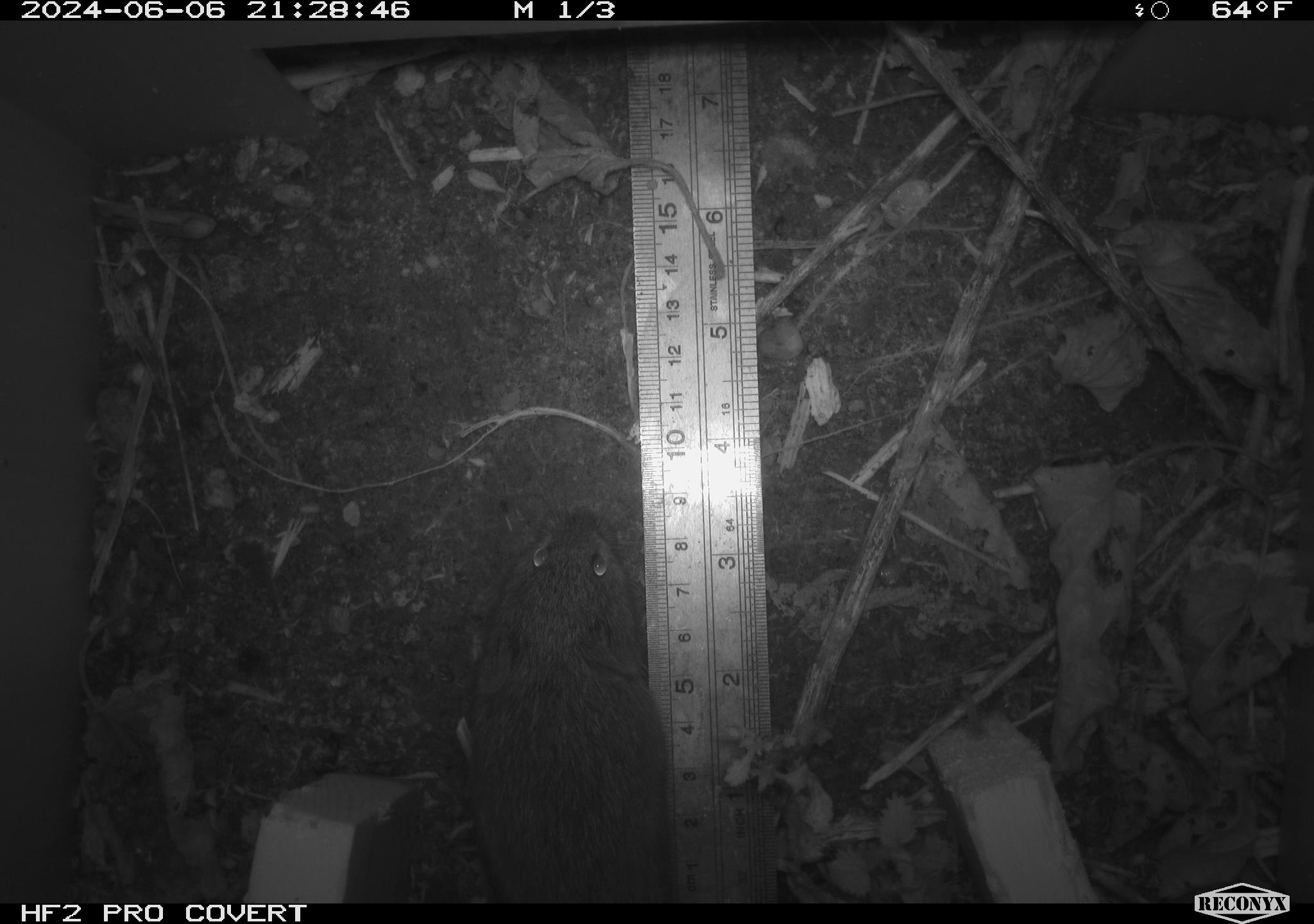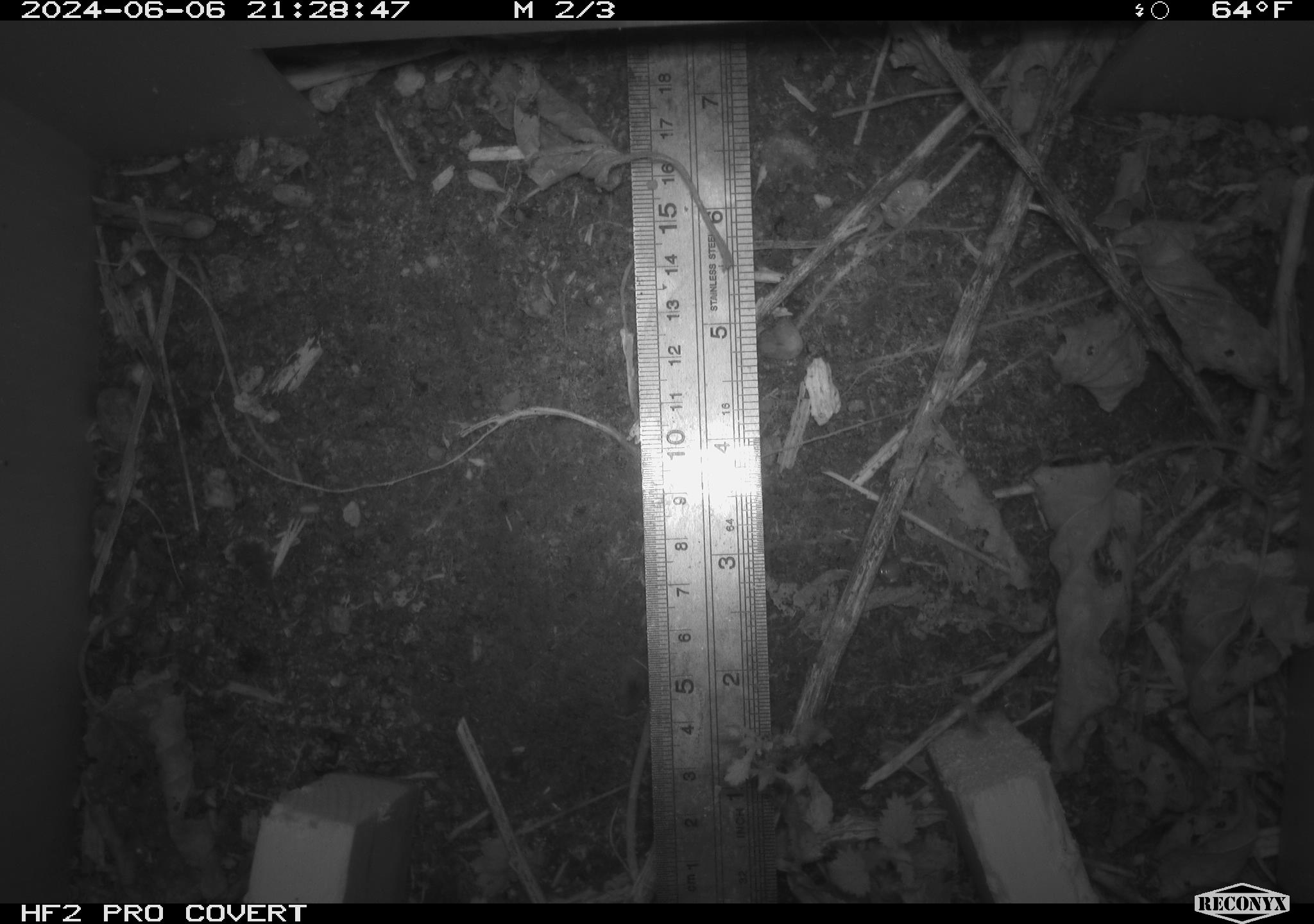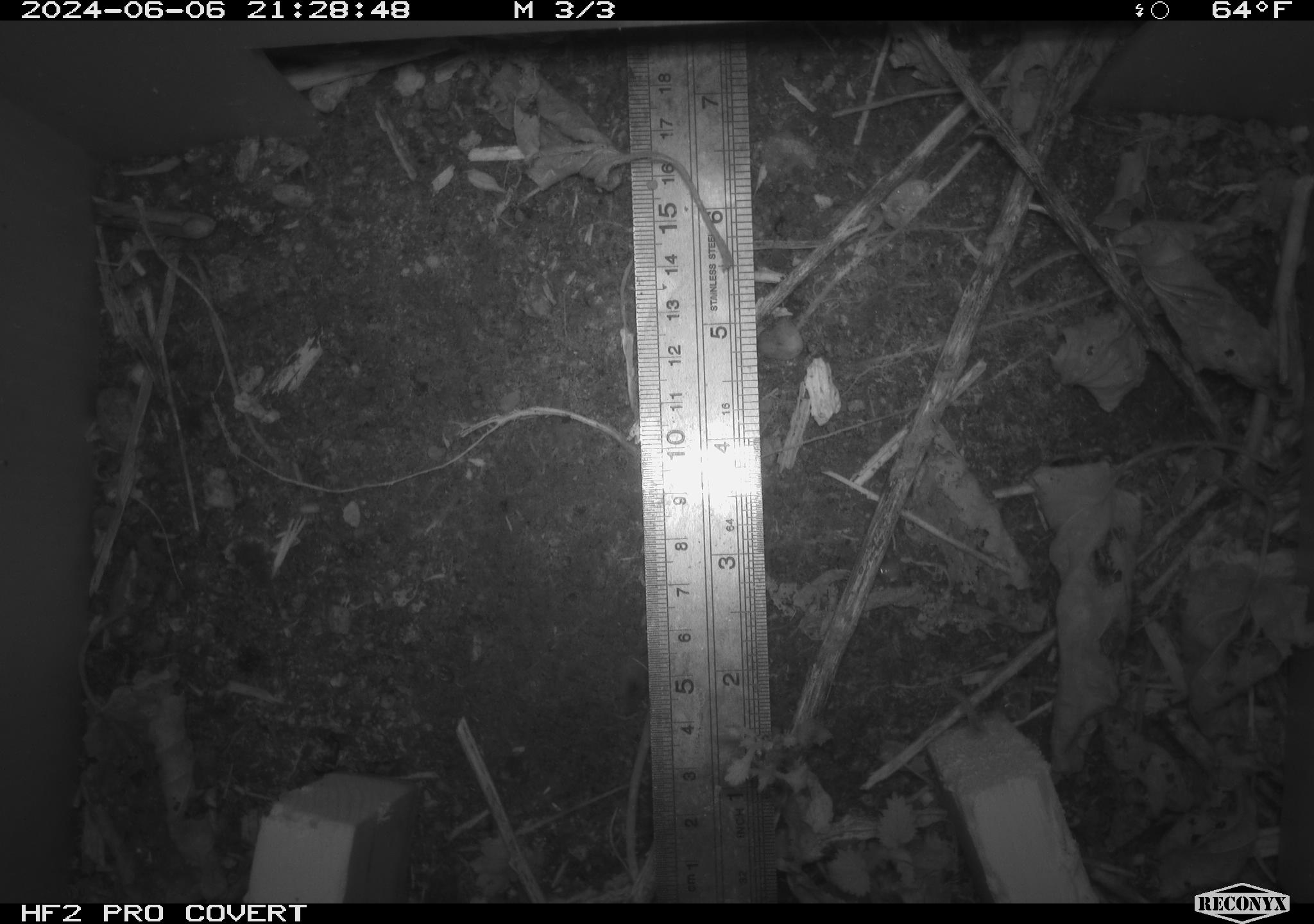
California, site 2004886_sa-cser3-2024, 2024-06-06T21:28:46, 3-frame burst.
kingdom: Animalia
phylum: Chordata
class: Mammalia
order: Rodentia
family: Cricetidae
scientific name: Cricetidae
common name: hamsters, voles, lemmings, and allies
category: cricetidae family